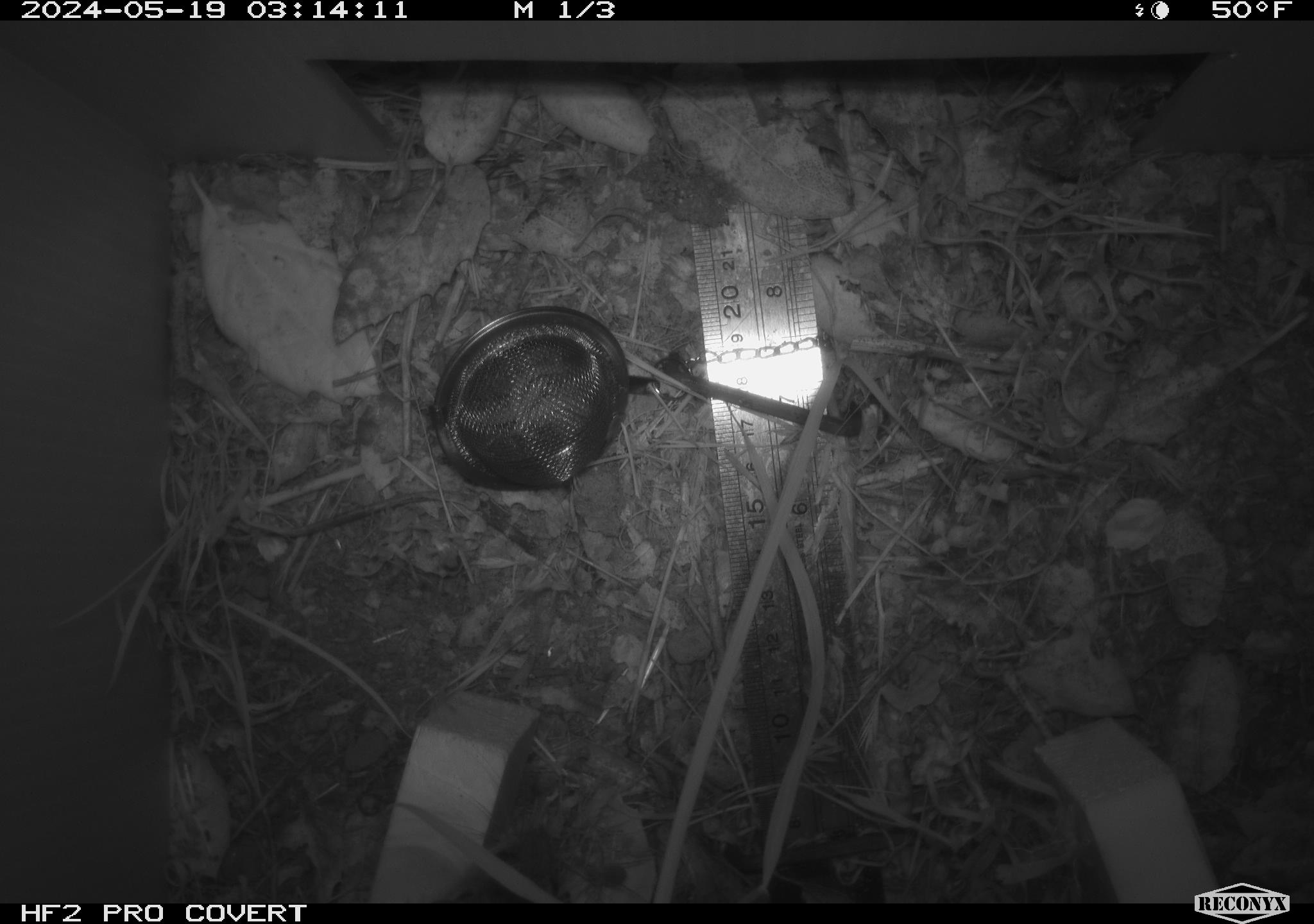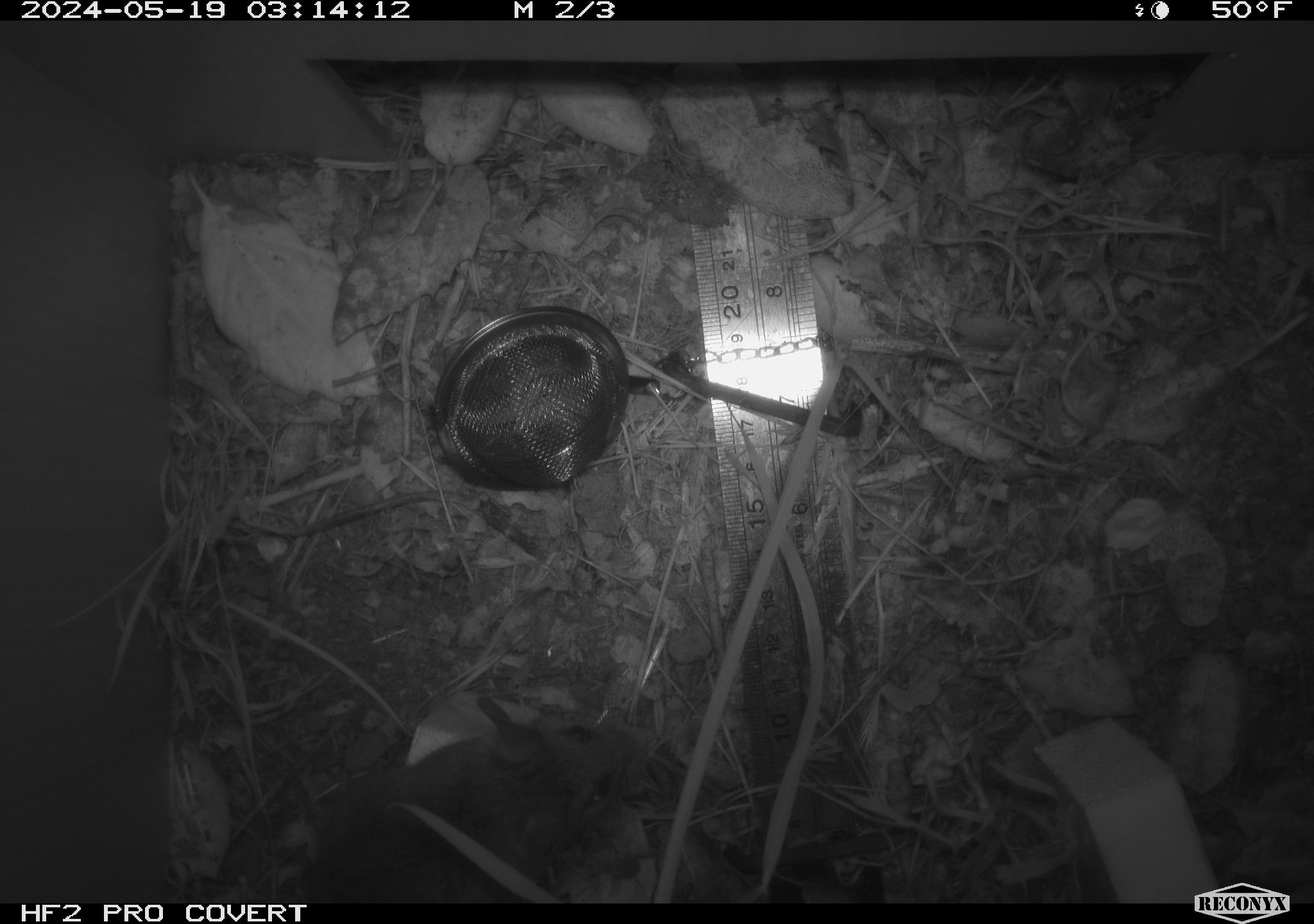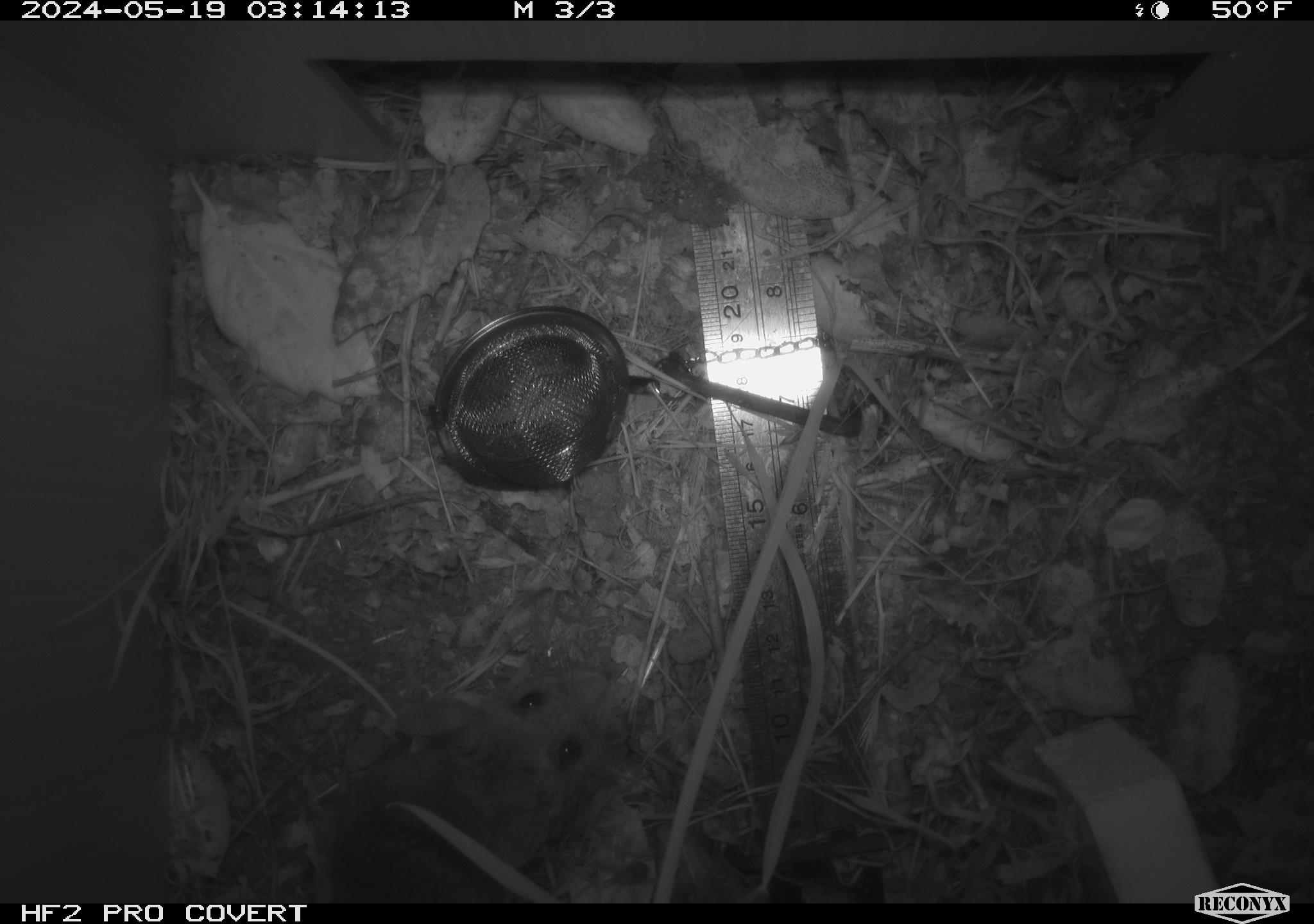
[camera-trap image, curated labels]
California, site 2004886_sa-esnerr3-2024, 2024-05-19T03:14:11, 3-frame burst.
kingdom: Animalia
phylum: Chordata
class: Mammalia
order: Rodentia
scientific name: Rodentia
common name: rodent